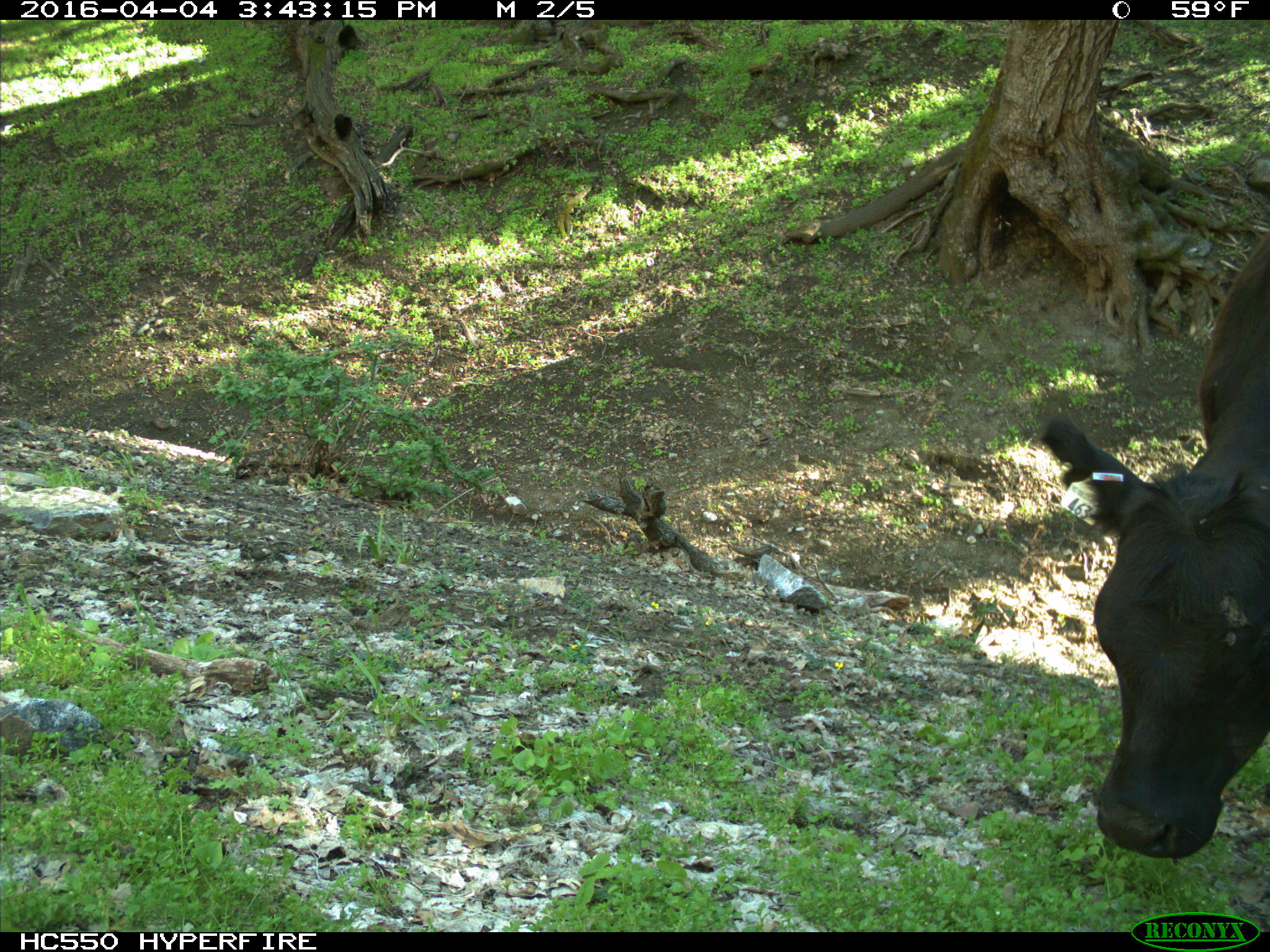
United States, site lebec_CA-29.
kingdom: Animalia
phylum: Chordata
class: Mammalia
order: Artiodactyla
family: Bovidae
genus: Bos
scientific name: Bos taurus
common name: domestic cow